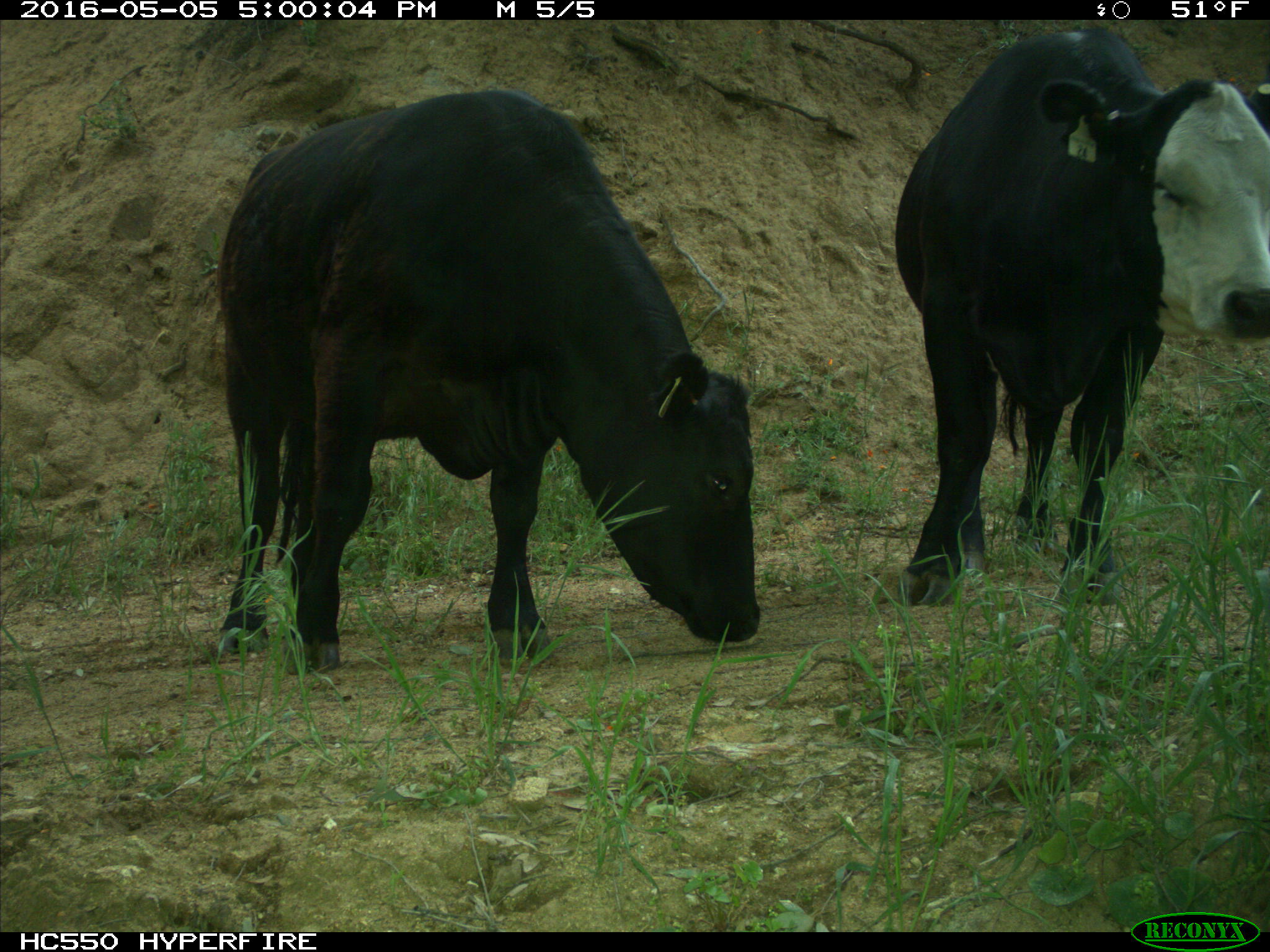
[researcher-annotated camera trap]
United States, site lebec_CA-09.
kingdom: Animalia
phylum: Chordata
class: Mammalia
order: Artiodactyla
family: Bovidae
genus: Bos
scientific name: Bos taurus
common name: domestic cow